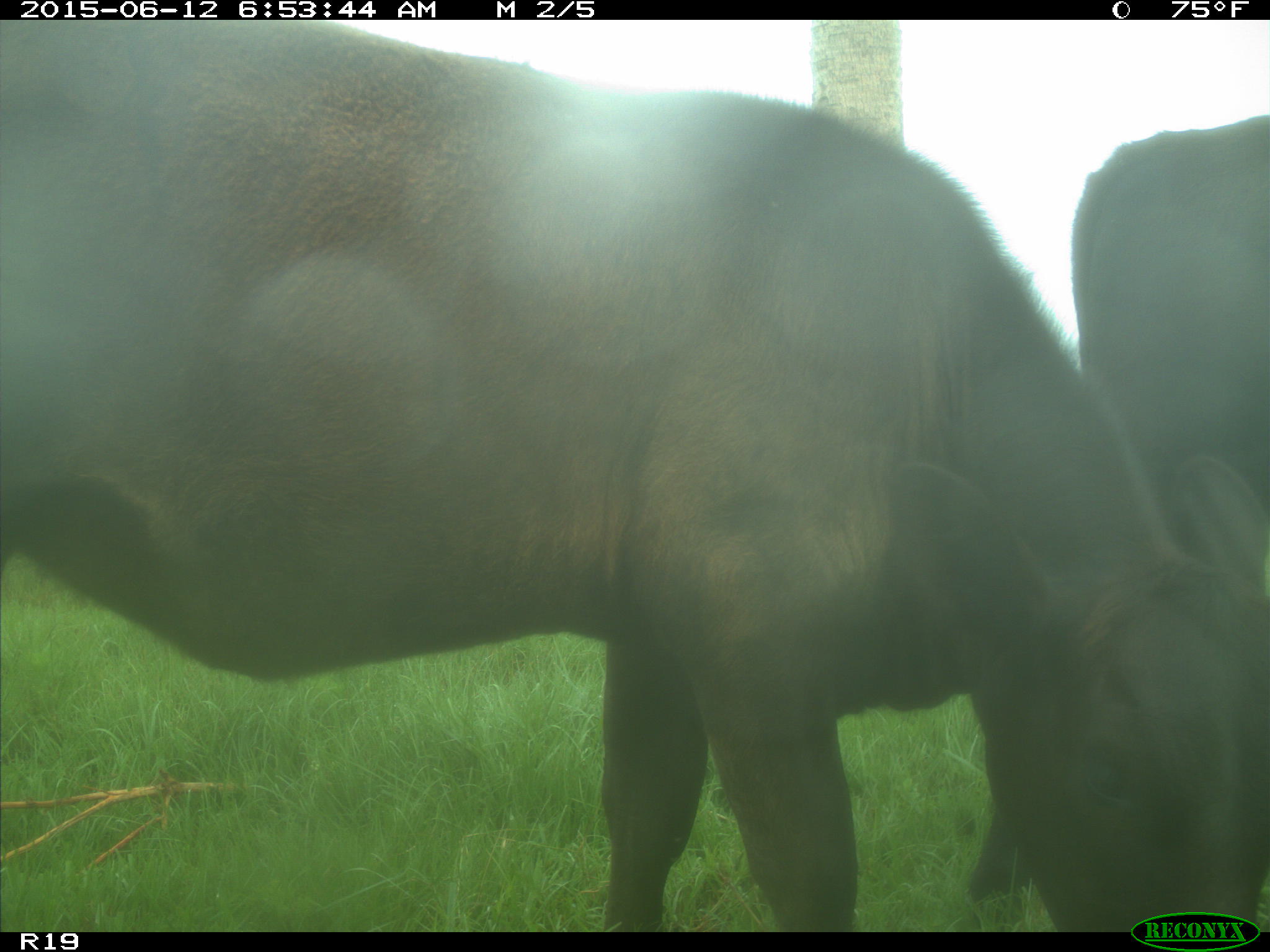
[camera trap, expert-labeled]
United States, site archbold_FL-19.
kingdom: Animalia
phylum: Chordata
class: Mammalia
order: Artiodactyla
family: Bovidae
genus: Bos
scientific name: Bos taurus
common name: domestic cow